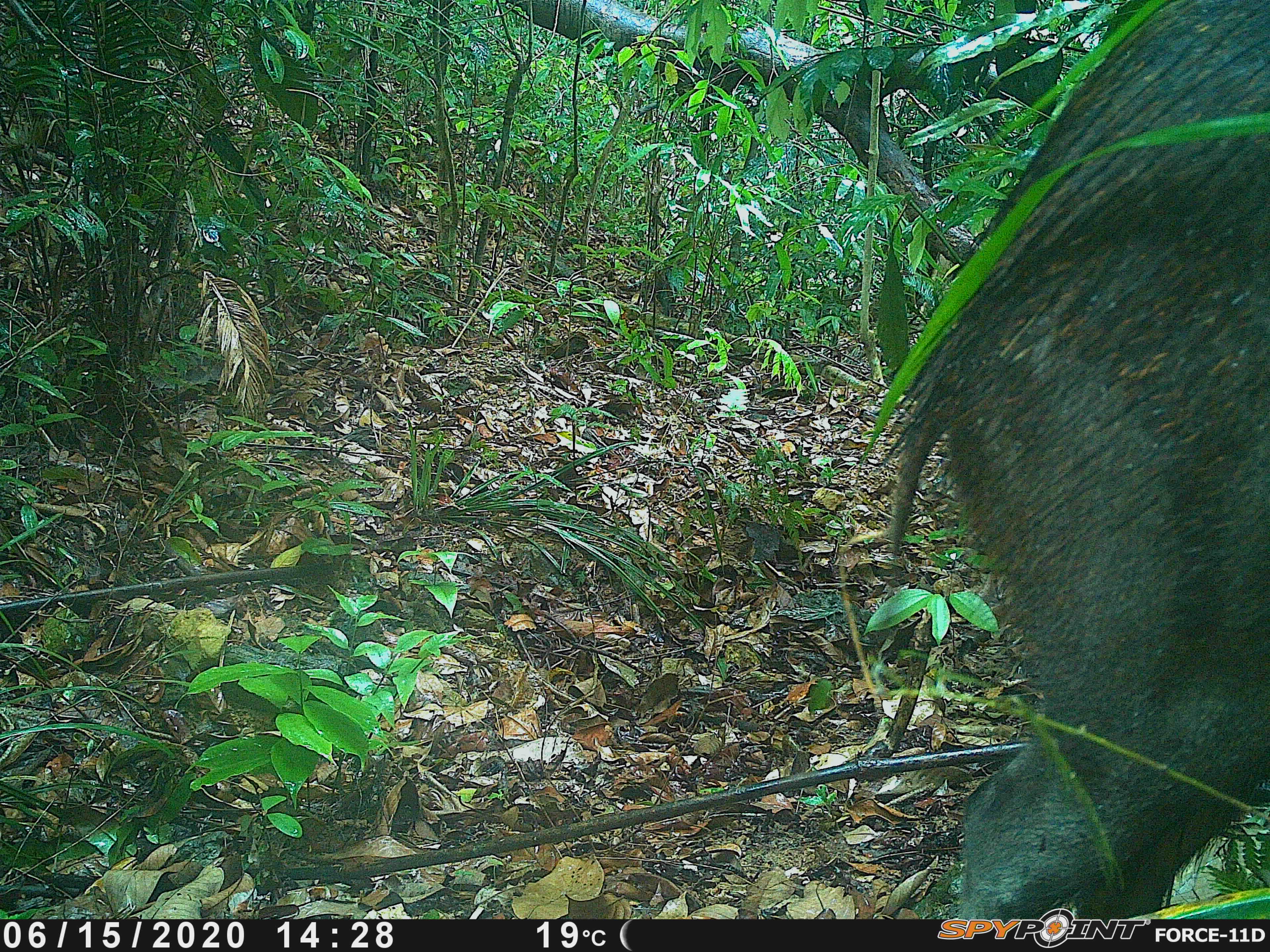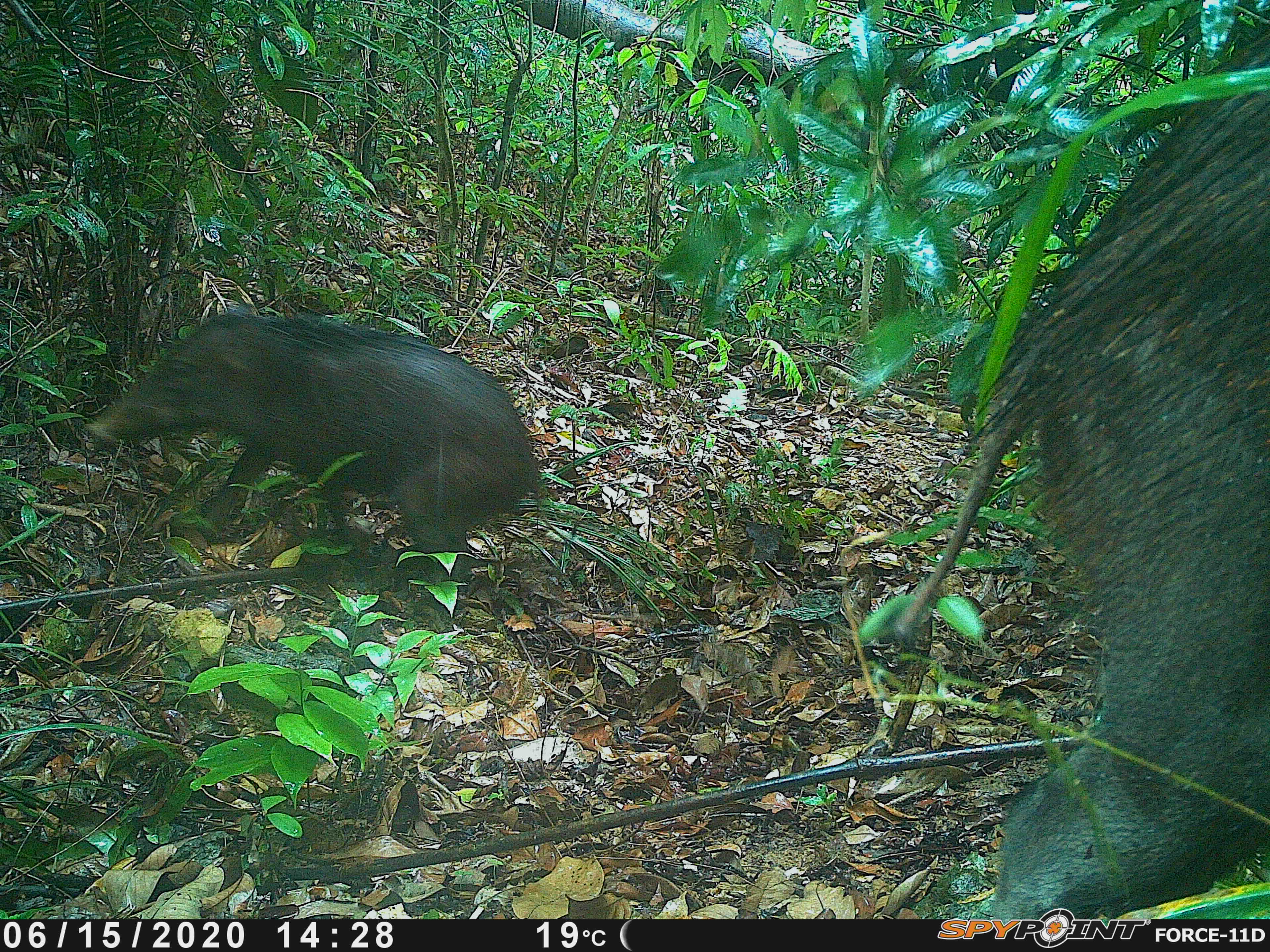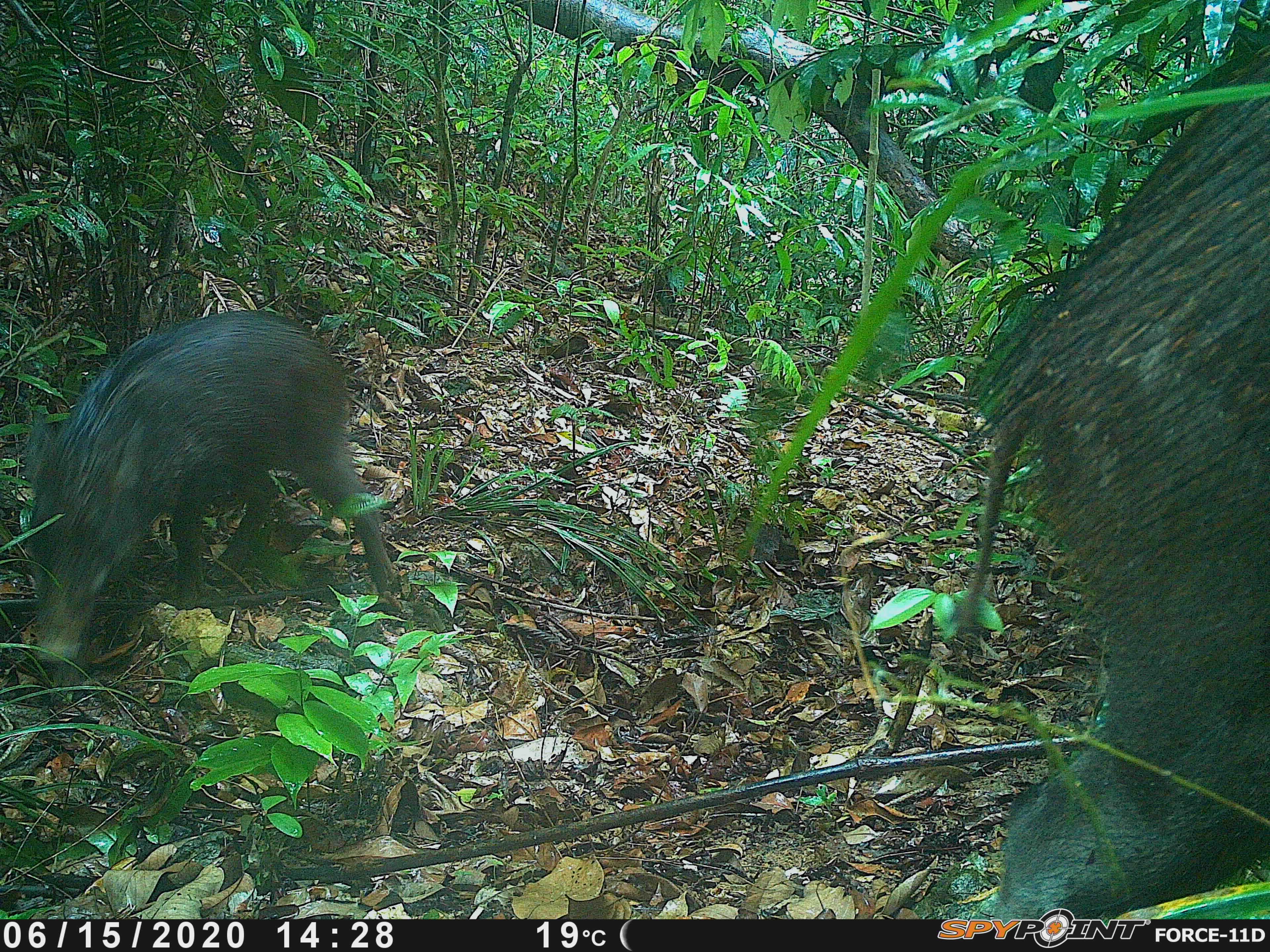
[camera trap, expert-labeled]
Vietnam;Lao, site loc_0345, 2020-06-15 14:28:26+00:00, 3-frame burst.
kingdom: Animalia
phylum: Chordata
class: Mammalia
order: Artiodactyla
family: Suidae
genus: Sus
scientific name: Sus scrofa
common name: eurasian wild pig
Eurasian wild pig (Sus scrofa). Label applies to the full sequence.